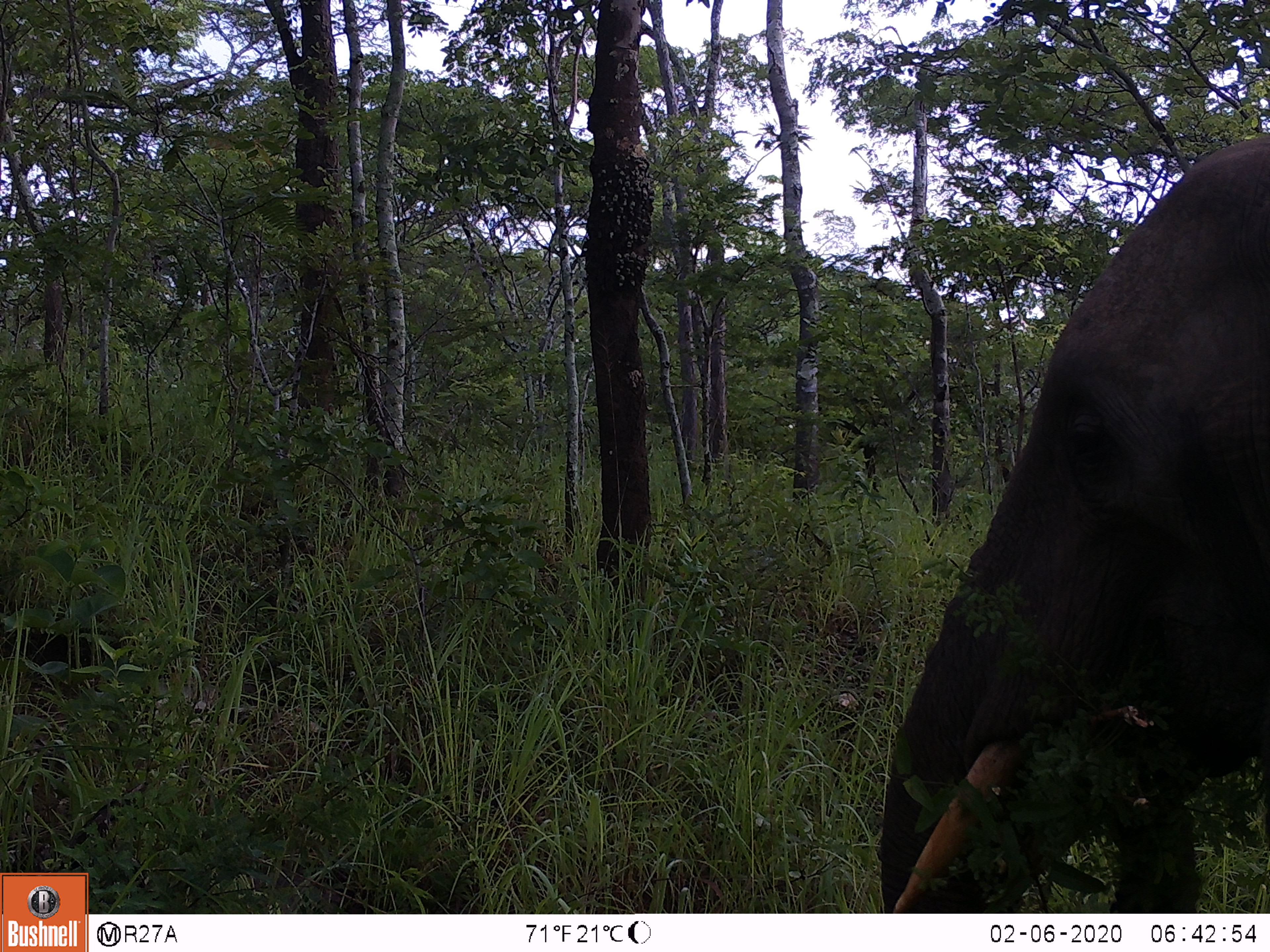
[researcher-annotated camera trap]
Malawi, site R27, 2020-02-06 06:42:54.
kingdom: Animalia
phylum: Chordata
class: Mammalia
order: Proboscidea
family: Elephantidae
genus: Loxodonta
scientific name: Loxodonta africana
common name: african savanna elephant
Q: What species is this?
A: African savanna elephant (Loxodonta africana).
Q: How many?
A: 1.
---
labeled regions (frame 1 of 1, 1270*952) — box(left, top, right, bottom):
african savanna elephant: box(866, 128, 1269, 914)